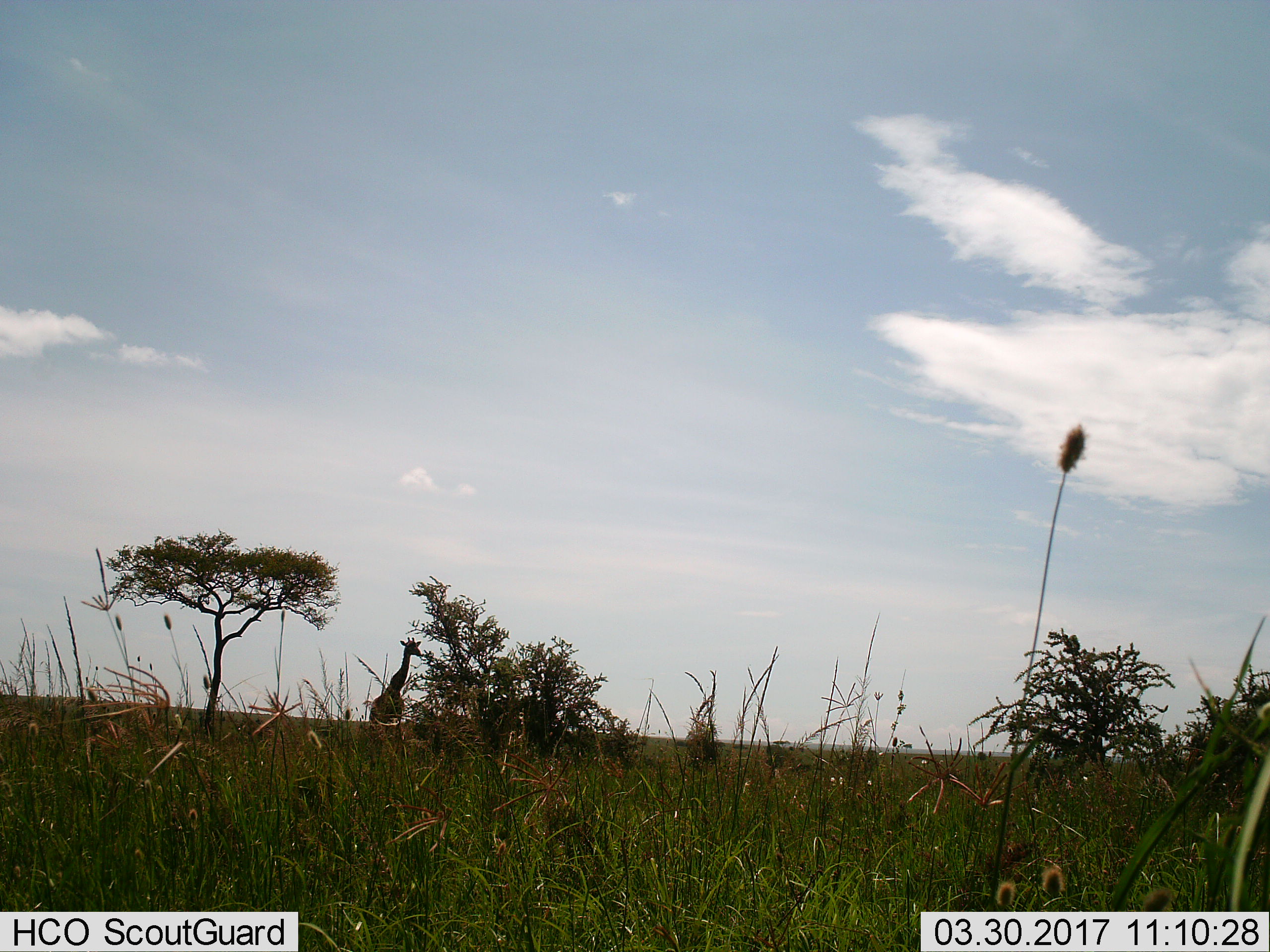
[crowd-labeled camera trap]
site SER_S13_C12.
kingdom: Animalia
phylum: Chordata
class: Mammalia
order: Artiodactyla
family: Giraffidae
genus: Giraffa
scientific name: Giraffa camelopardalis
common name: giraffe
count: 1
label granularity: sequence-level